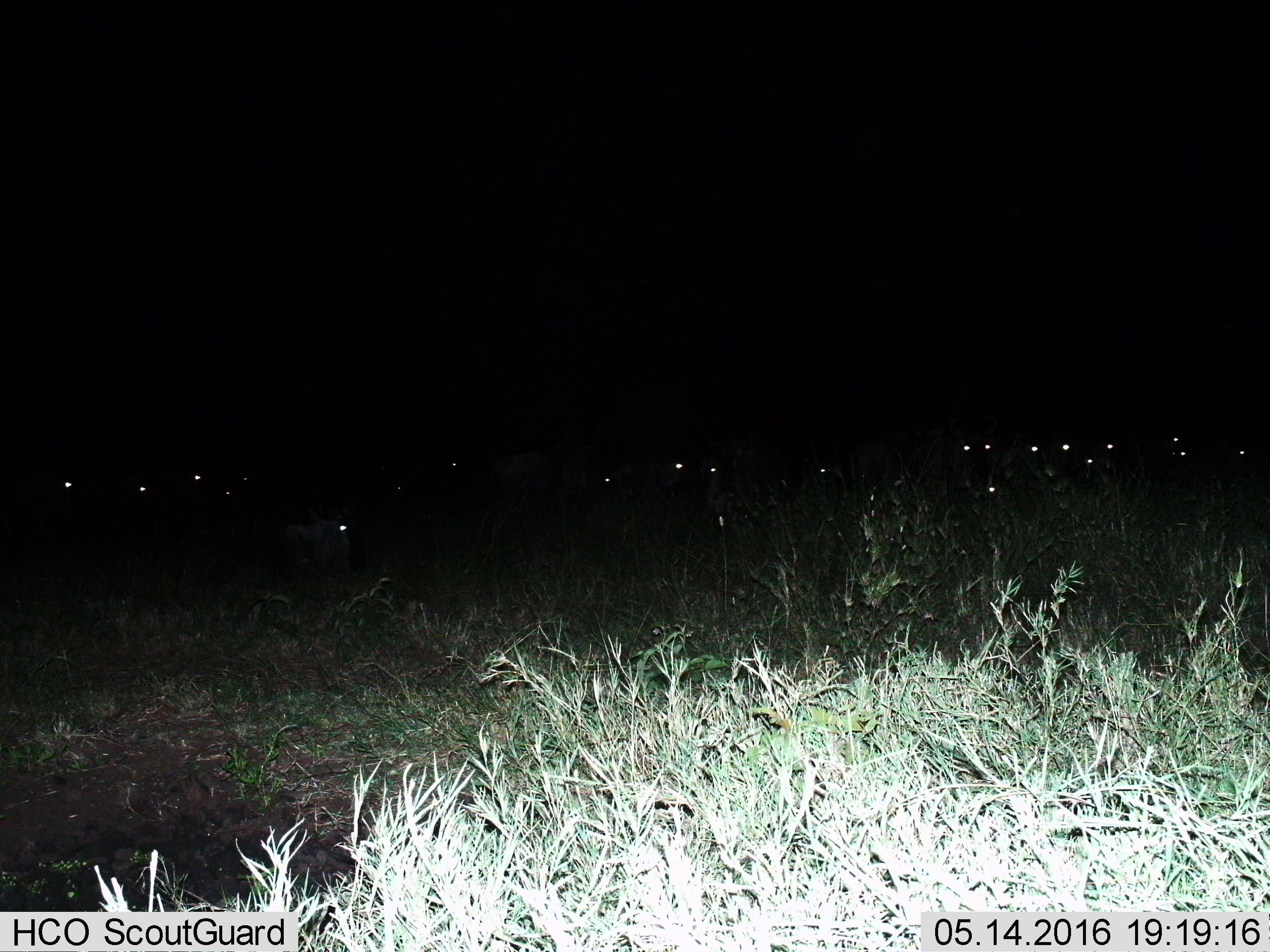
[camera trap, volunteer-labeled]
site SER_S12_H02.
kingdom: Animalia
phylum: Chordata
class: Mammalia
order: Artiodactyla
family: Bovidae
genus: Connochaetes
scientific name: Connochaetes taurinus taurinus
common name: blue wildebeest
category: wildebeestblue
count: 11-50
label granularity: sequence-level